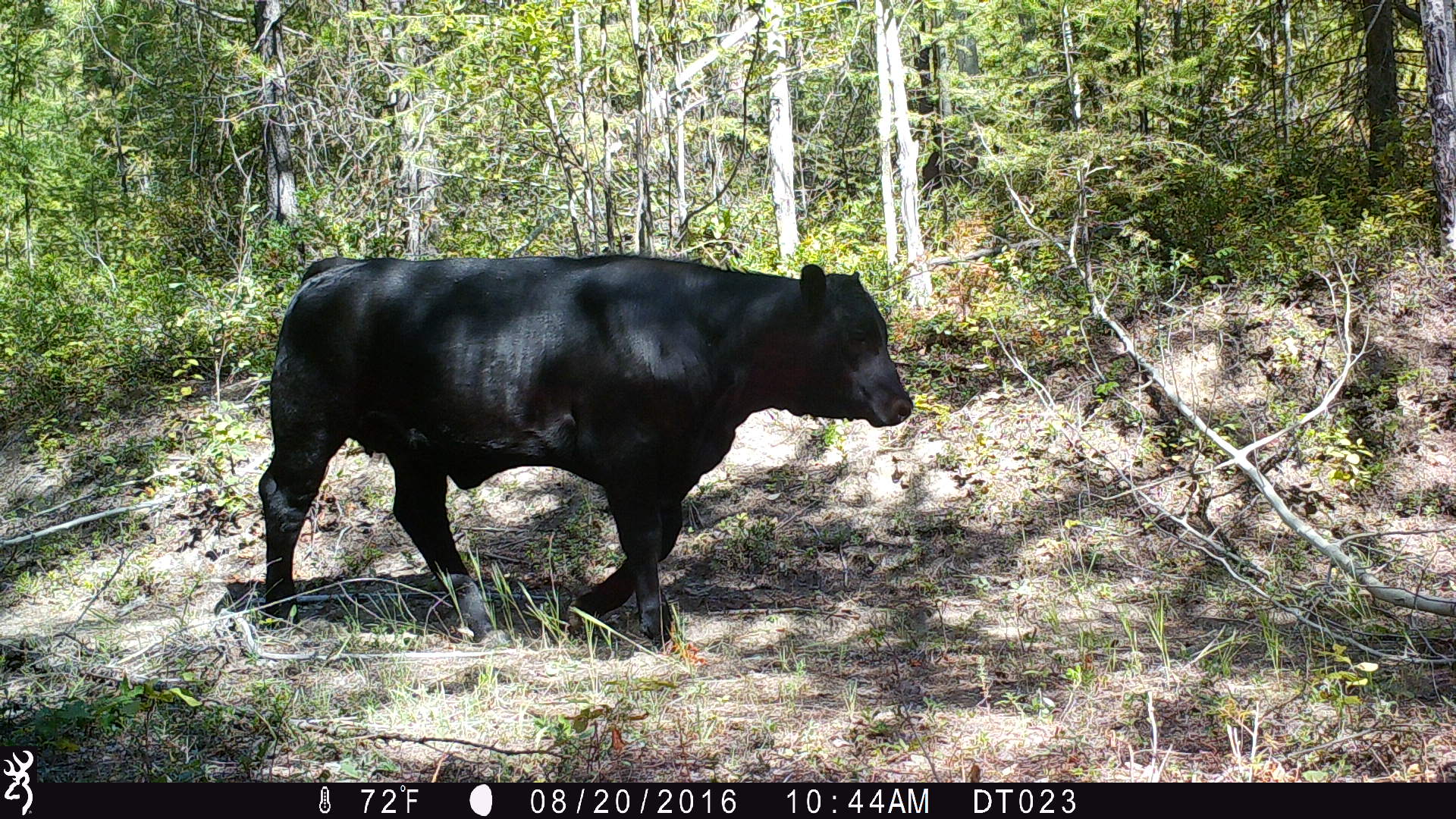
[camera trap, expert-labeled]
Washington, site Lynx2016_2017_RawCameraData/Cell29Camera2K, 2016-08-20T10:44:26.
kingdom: Animalia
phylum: Chordata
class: Mammalia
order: Artiodactyla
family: Bovidae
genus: Bos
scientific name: Bos taurus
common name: domestic cattle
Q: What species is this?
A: Domestic cattle (Bos taurus).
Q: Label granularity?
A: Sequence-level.